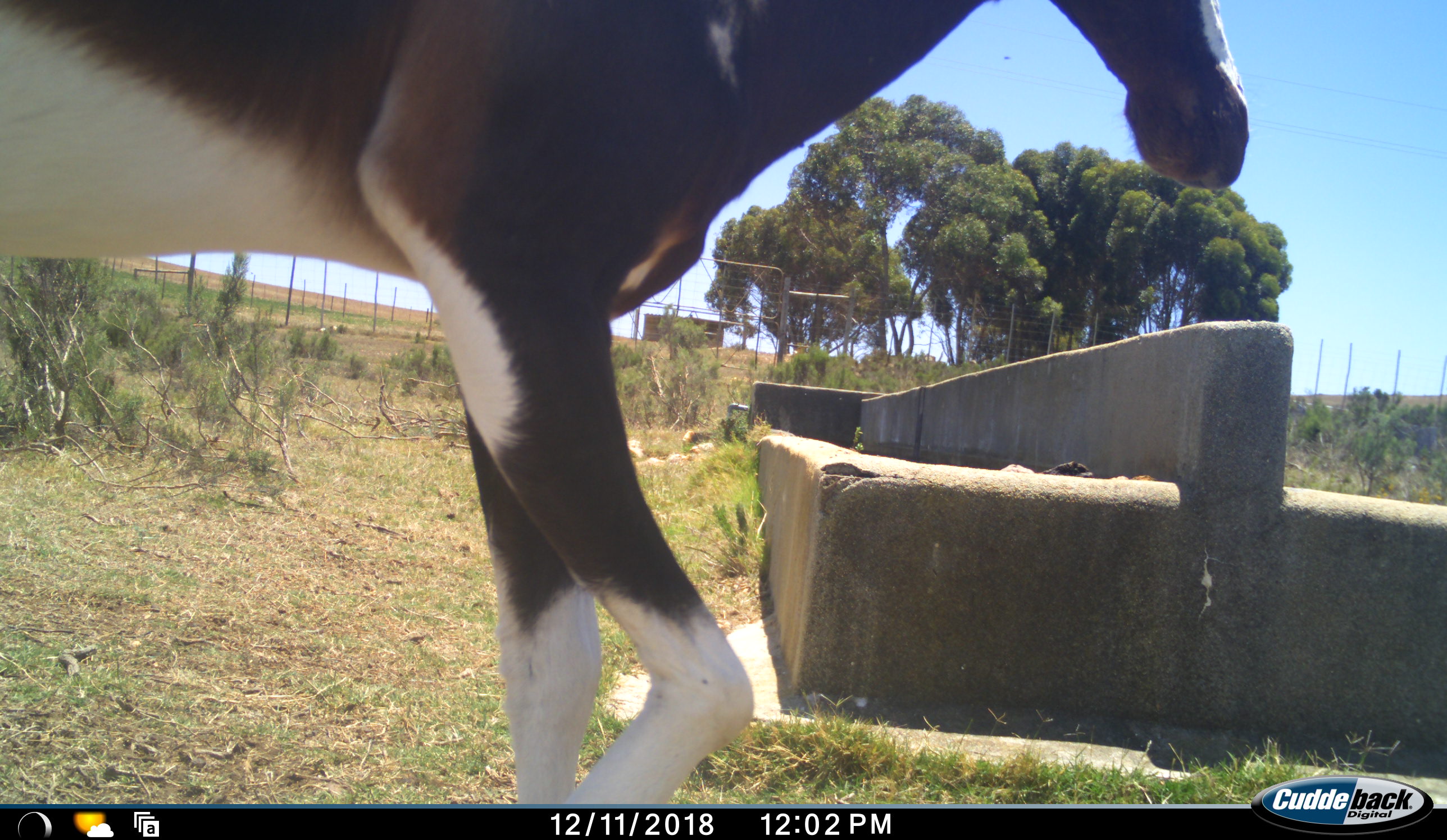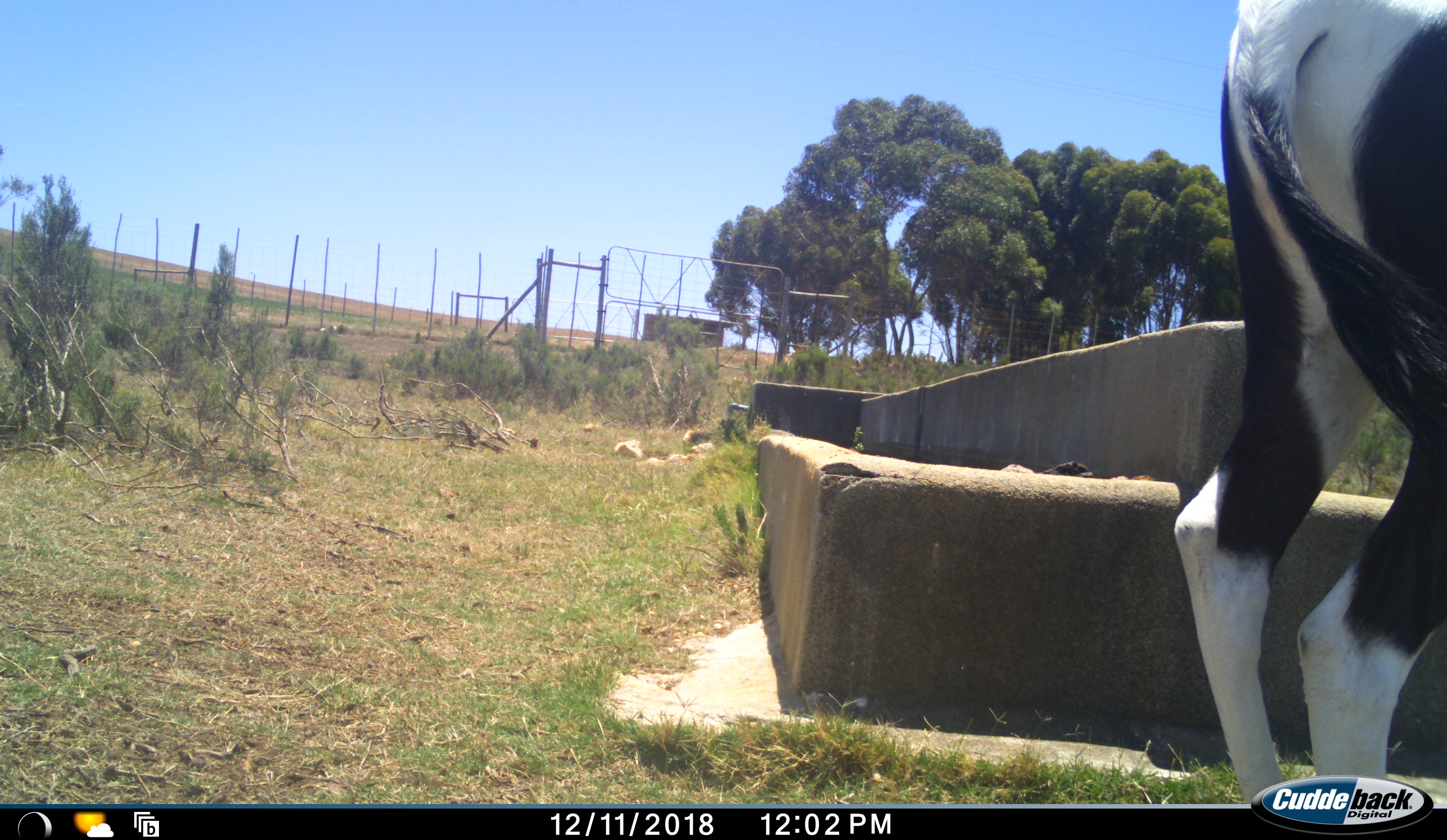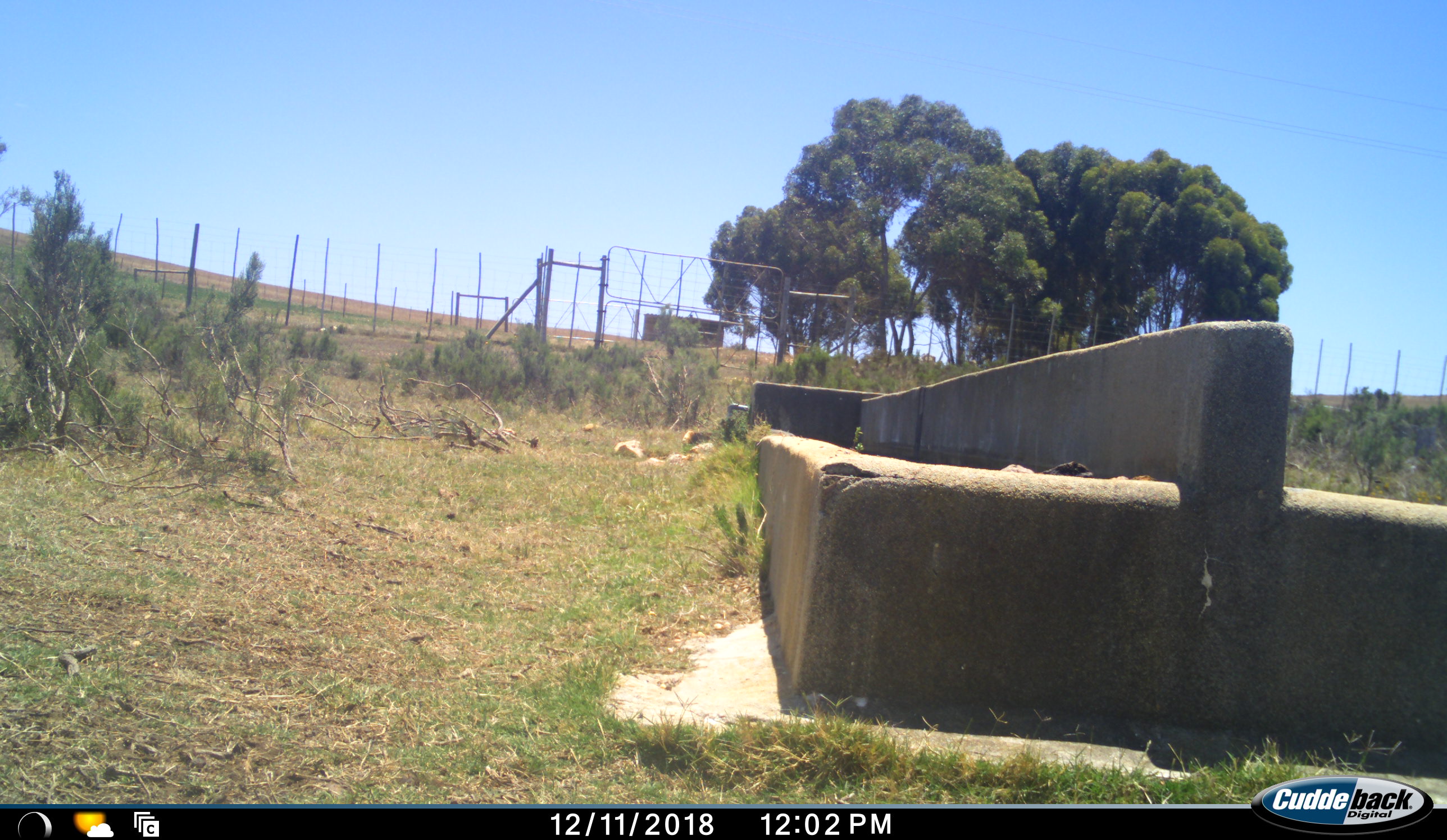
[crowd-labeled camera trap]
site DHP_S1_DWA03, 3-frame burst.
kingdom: Animalia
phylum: Chordata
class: Mammalia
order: Artiodactyla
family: Bovidae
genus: Damaliscus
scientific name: Damaliscus pygargus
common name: bontebok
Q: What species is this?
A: Bontebok (Damaliscus pygargus).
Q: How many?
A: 1.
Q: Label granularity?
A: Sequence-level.